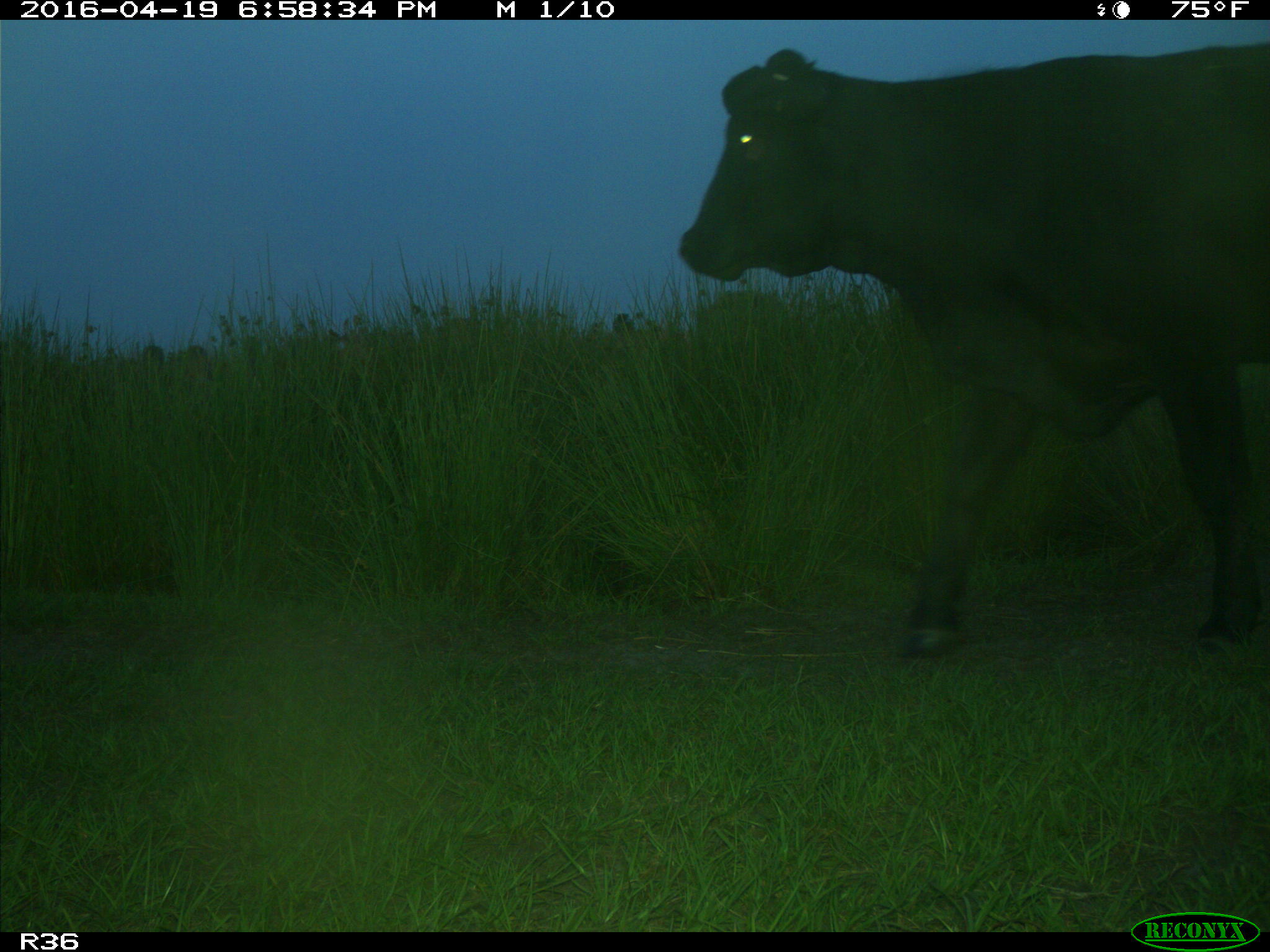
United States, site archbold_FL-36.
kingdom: Animalia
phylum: Chordata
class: Mammalia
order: Artiodactyla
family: Bovidae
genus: Bos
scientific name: Bos taurus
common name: domestic cow